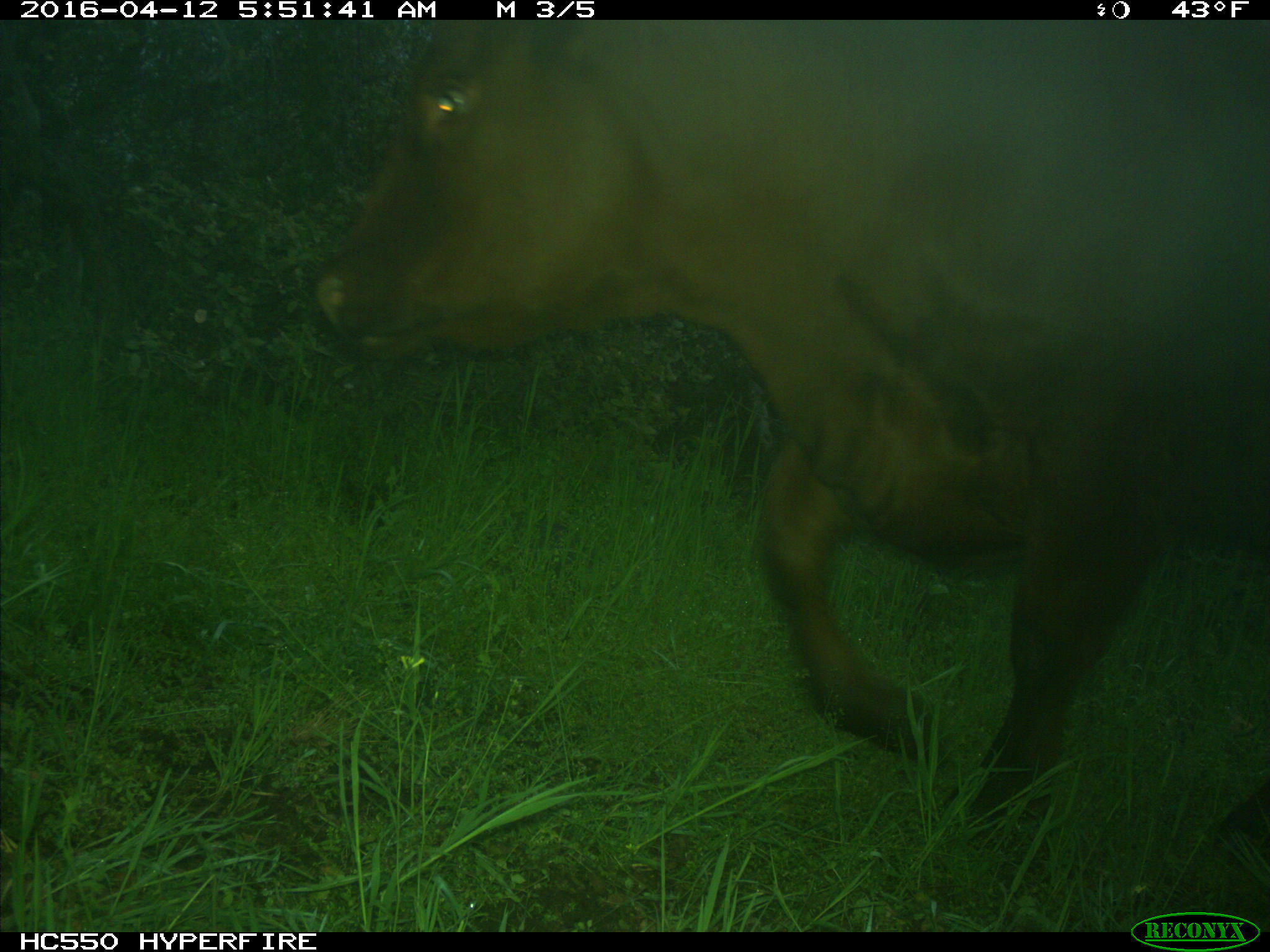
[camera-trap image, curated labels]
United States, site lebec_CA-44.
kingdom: Animalia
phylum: Chordata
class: Mammalia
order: Artiodactyla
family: Bovidae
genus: Bos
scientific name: Bos taurus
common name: domestic cow